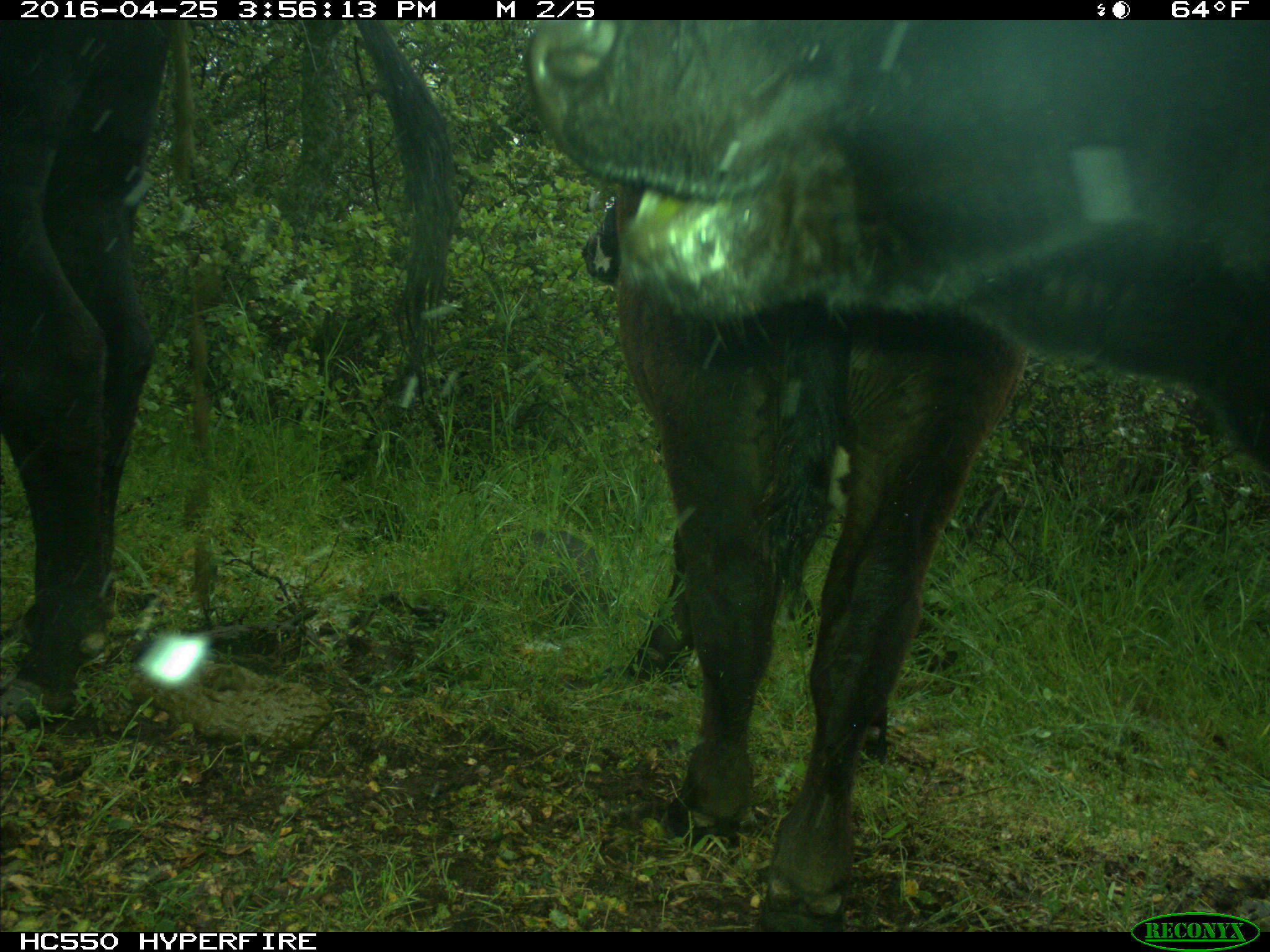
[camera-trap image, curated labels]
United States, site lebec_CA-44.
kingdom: Animalia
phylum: Chordata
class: Mammalia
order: Artiodactyla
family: Bovidae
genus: Bos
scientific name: Bos taurus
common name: domestic cow